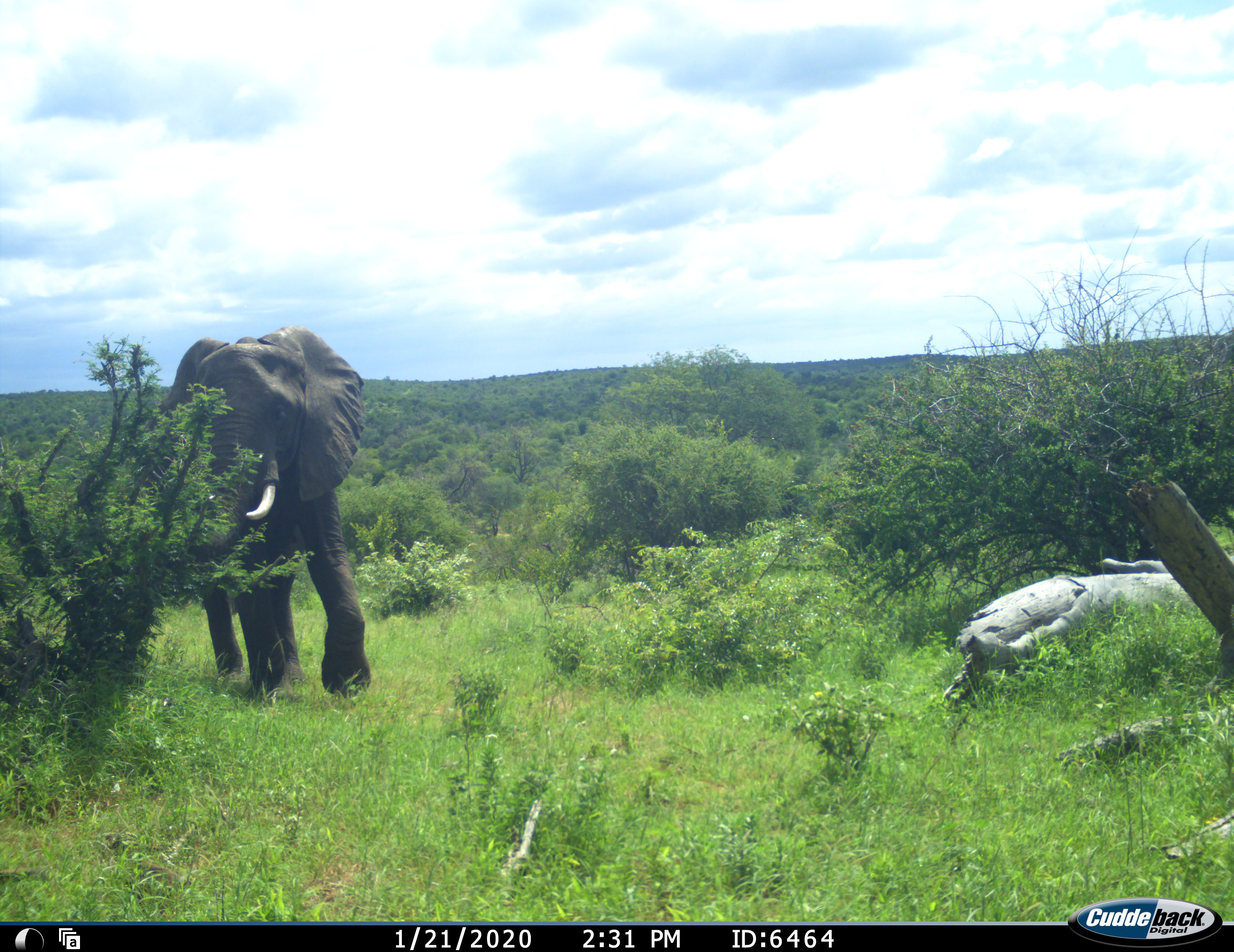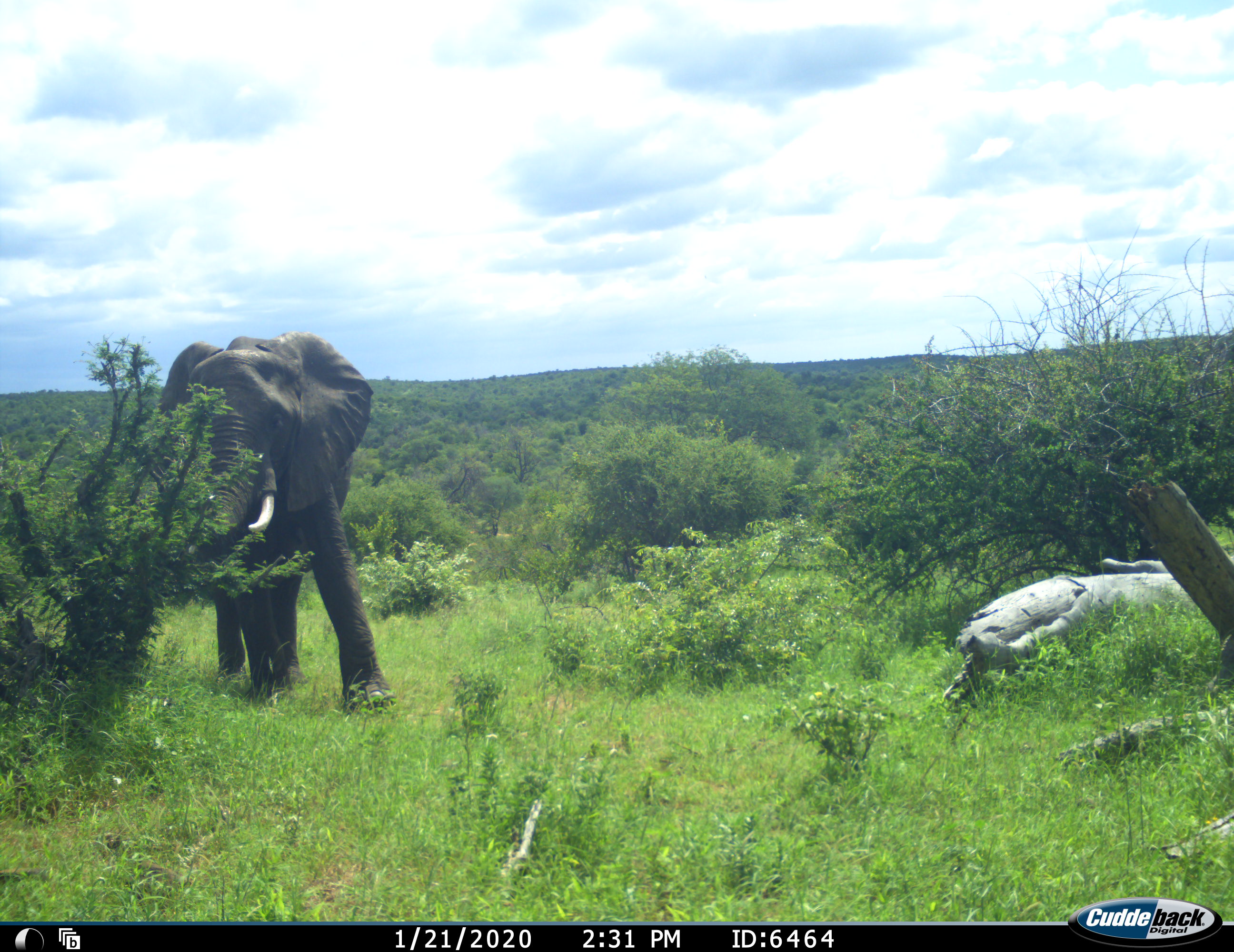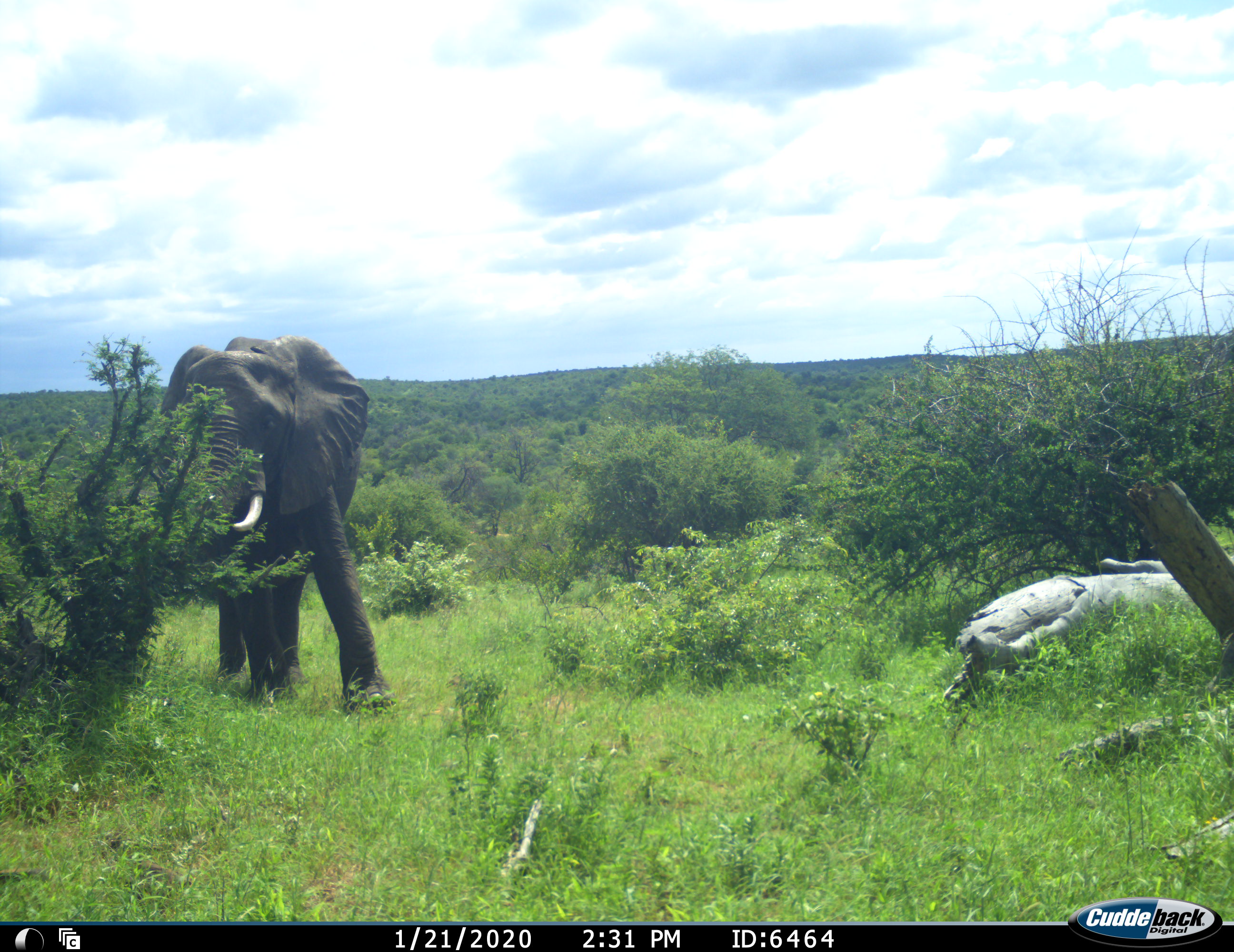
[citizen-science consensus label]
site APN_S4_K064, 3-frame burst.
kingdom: Animalia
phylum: Chordata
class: Mammalia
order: Proboscidea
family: Elephantidae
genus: Loxodonta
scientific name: Loxodonta africana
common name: african bush elephant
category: elephant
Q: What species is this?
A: Elephant (african bush elephant) (Loxodonta africana).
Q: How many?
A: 1.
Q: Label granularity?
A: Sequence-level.